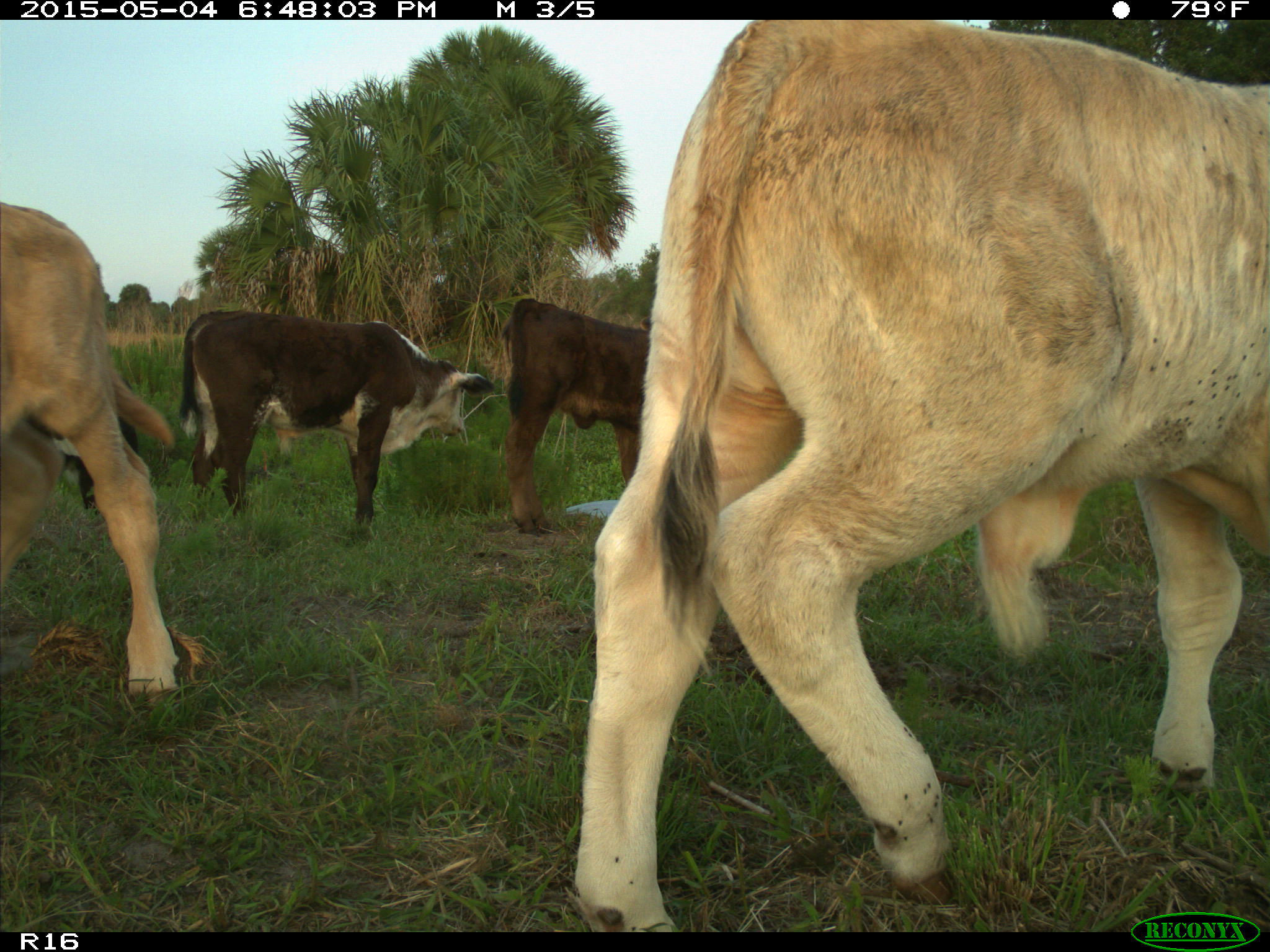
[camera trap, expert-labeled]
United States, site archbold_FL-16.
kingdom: Animalia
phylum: Chordata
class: Mammalia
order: Artiodactyla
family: Bovidae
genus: Bos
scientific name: Bos taurus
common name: domestic cow